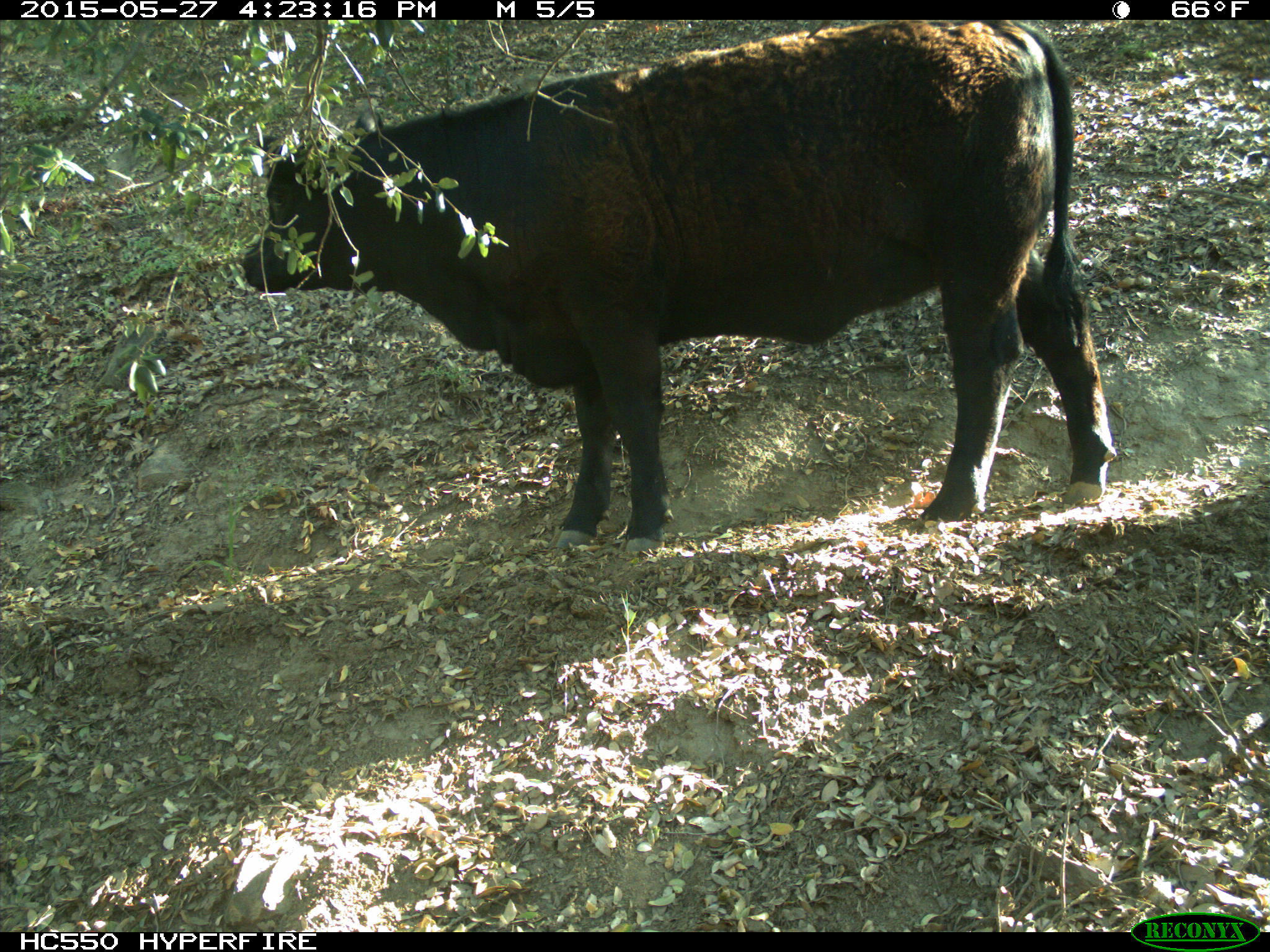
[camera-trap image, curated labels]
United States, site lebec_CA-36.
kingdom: Animalia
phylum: Chordata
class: Mammalia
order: Artiodactyla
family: Bovidae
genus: Bos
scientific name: Bos taurus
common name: domestic cow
Bos taurus (domestic cow).